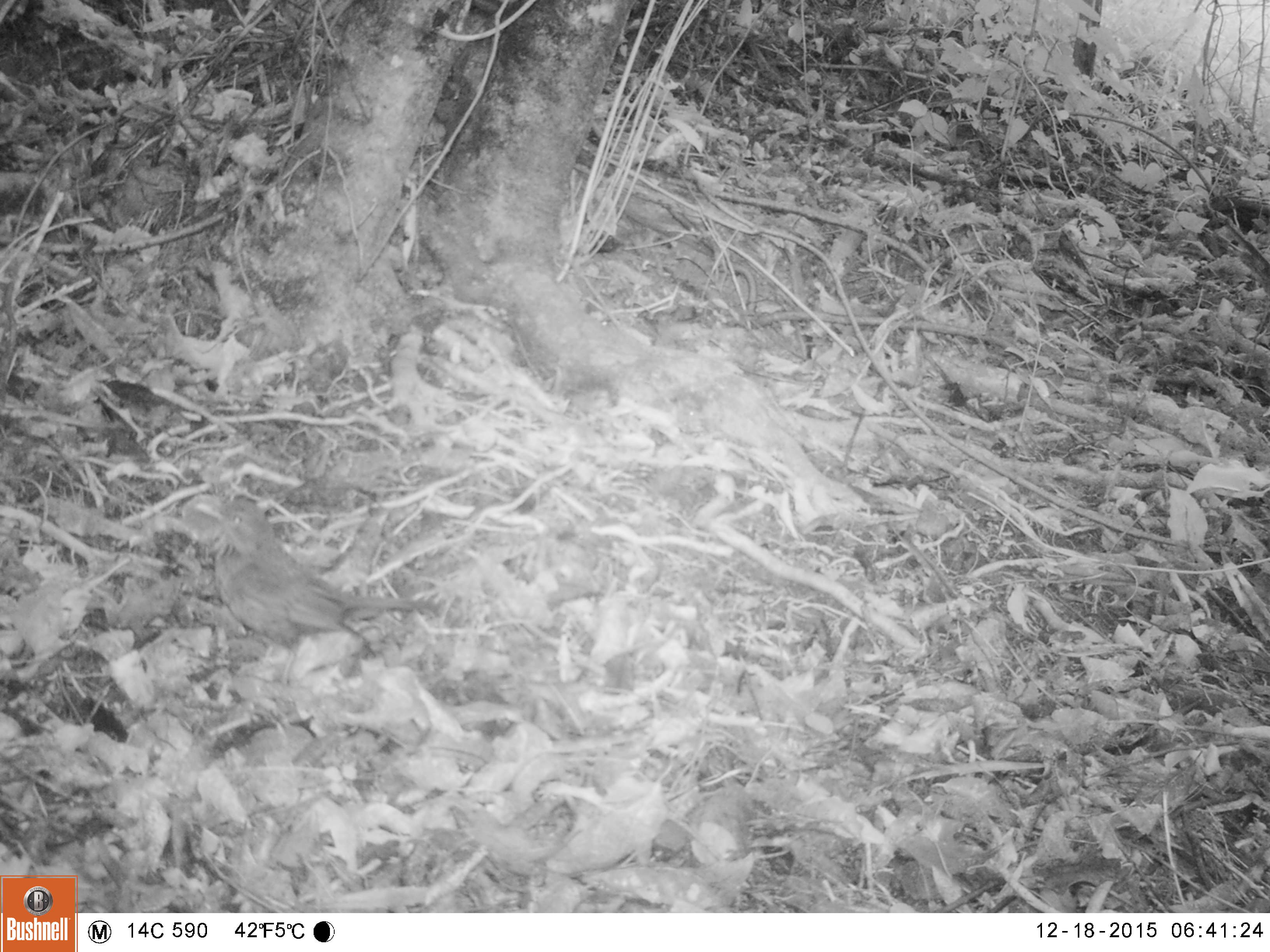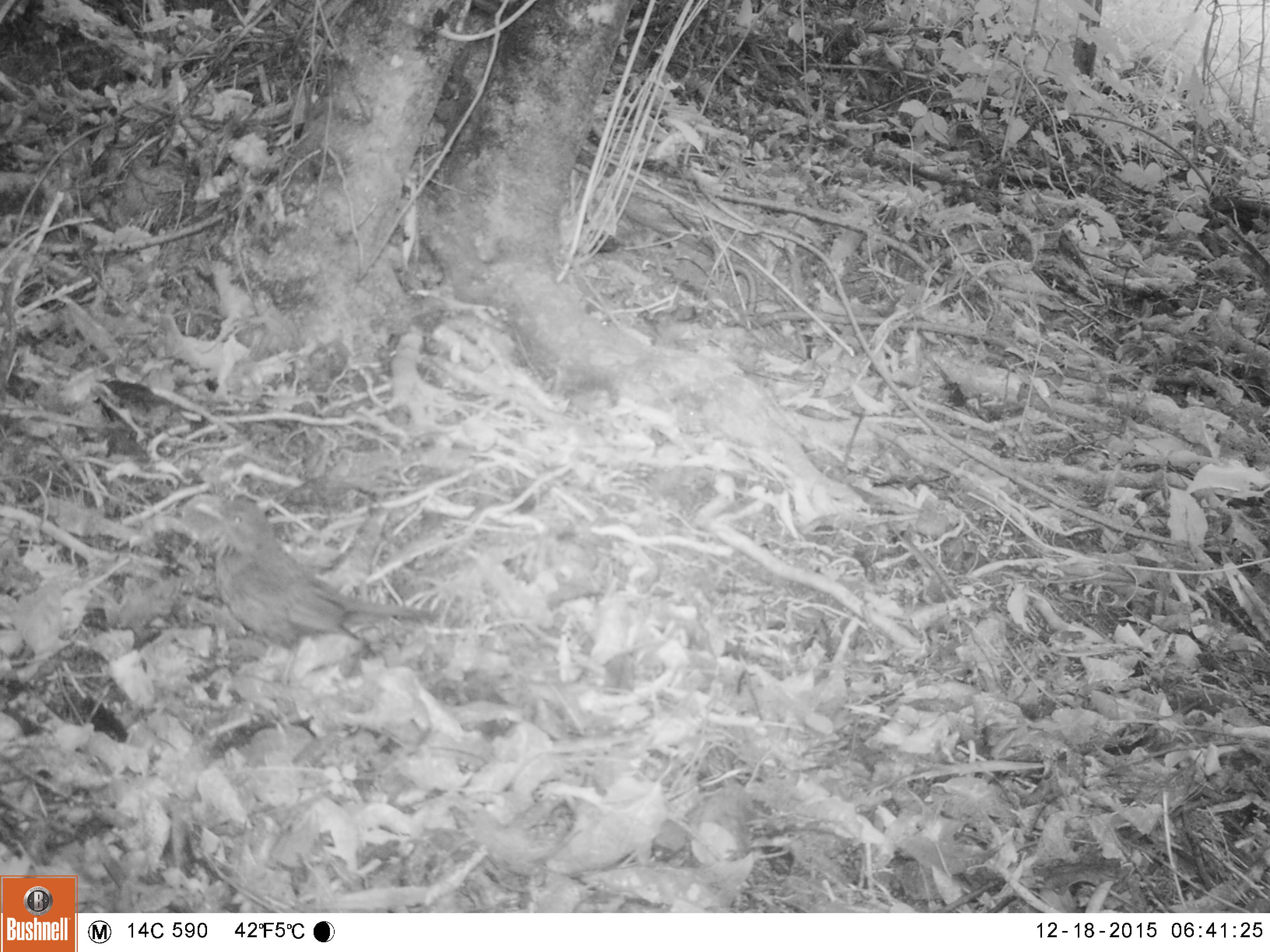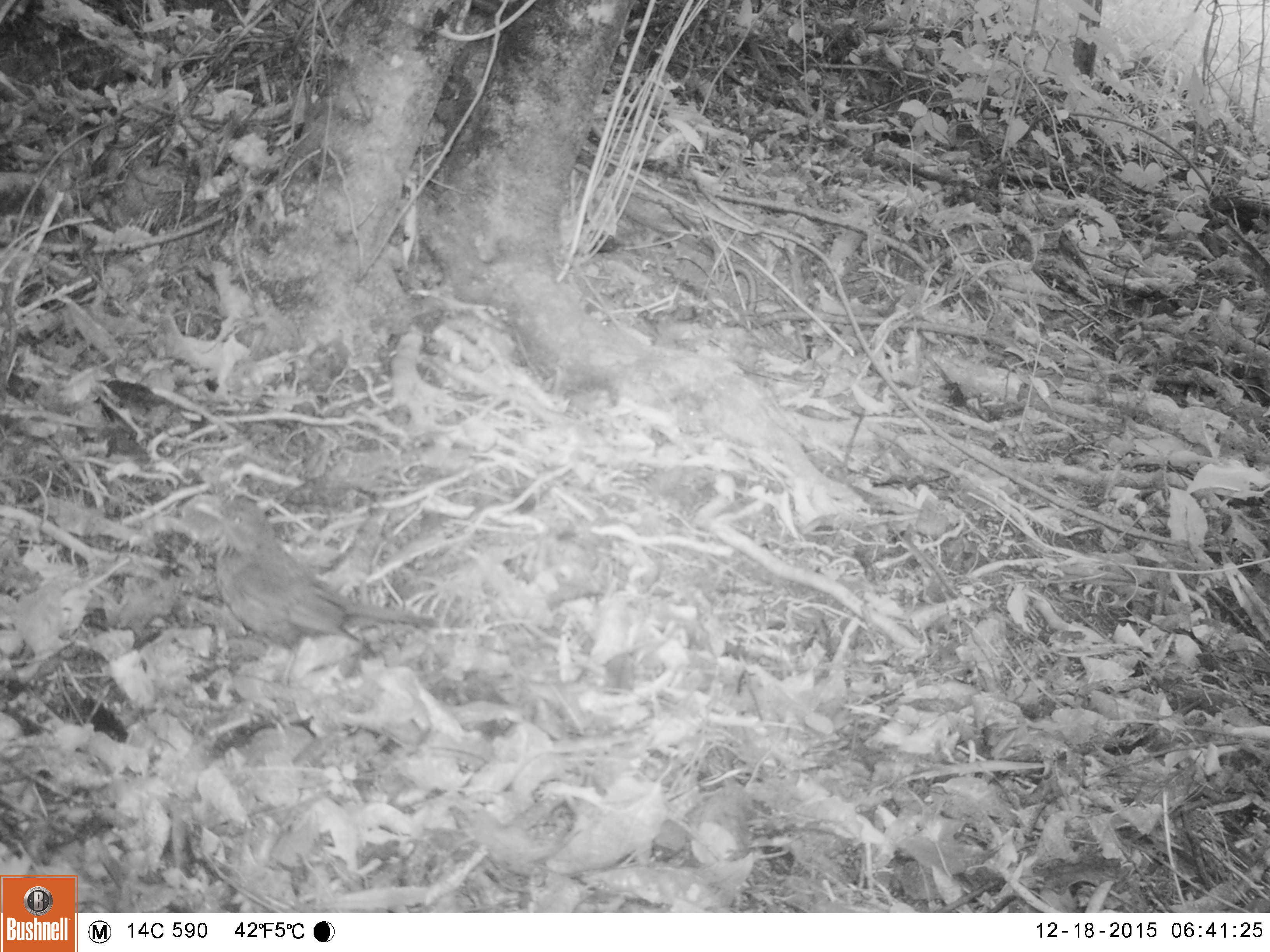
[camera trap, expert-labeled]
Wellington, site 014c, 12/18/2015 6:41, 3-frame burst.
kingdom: Animalia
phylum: Chordata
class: Aves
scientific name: Aves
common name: bird